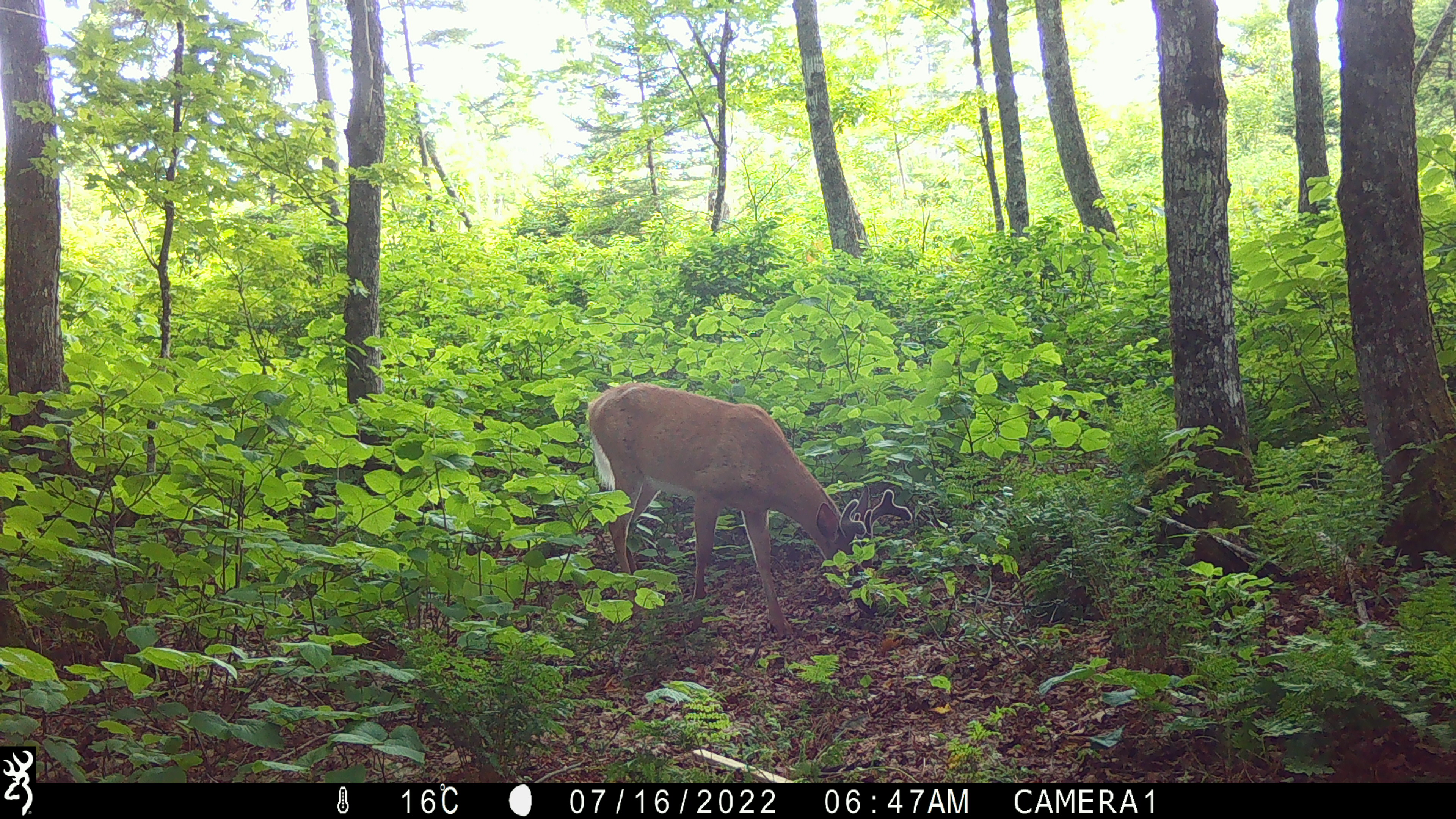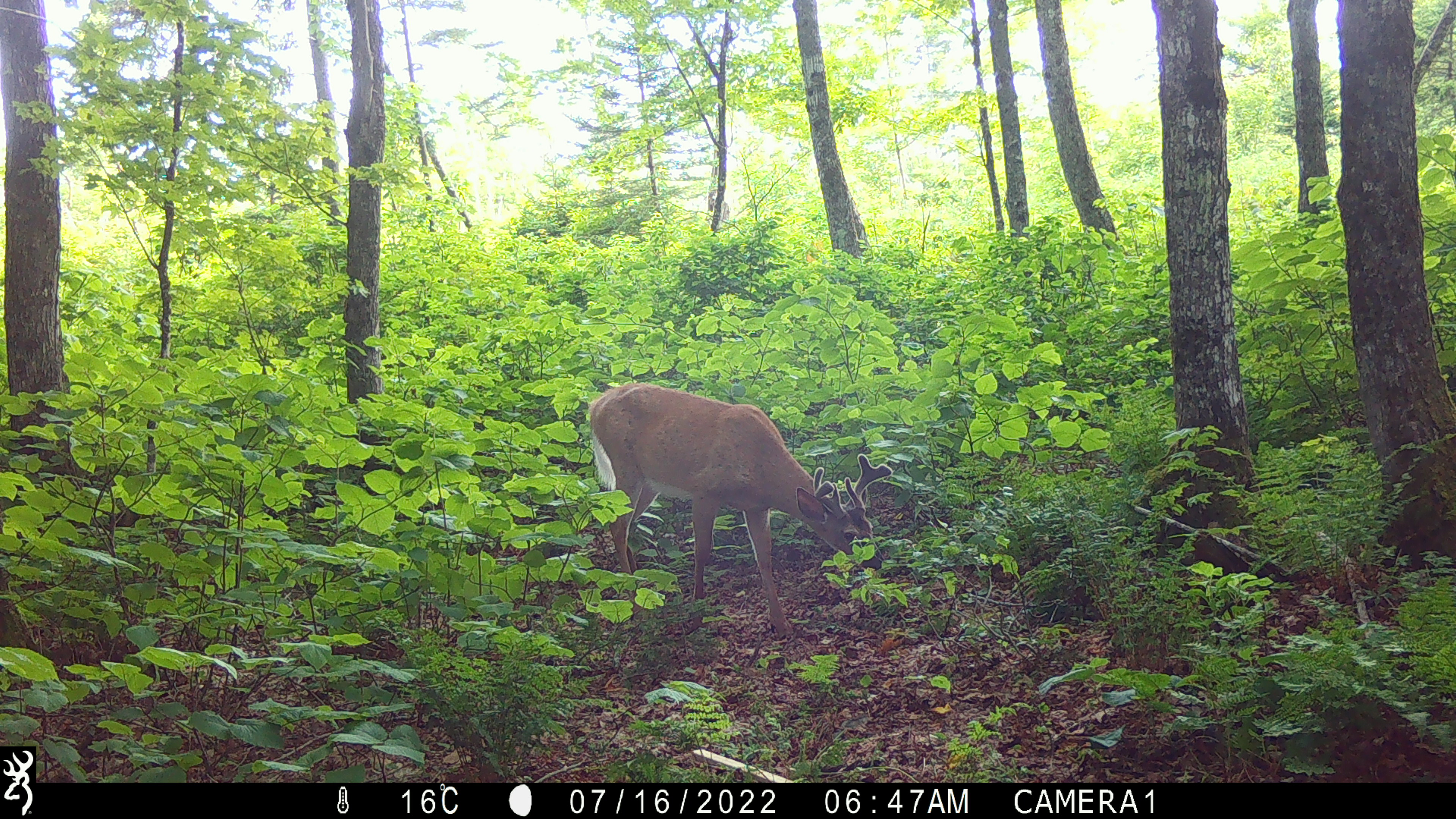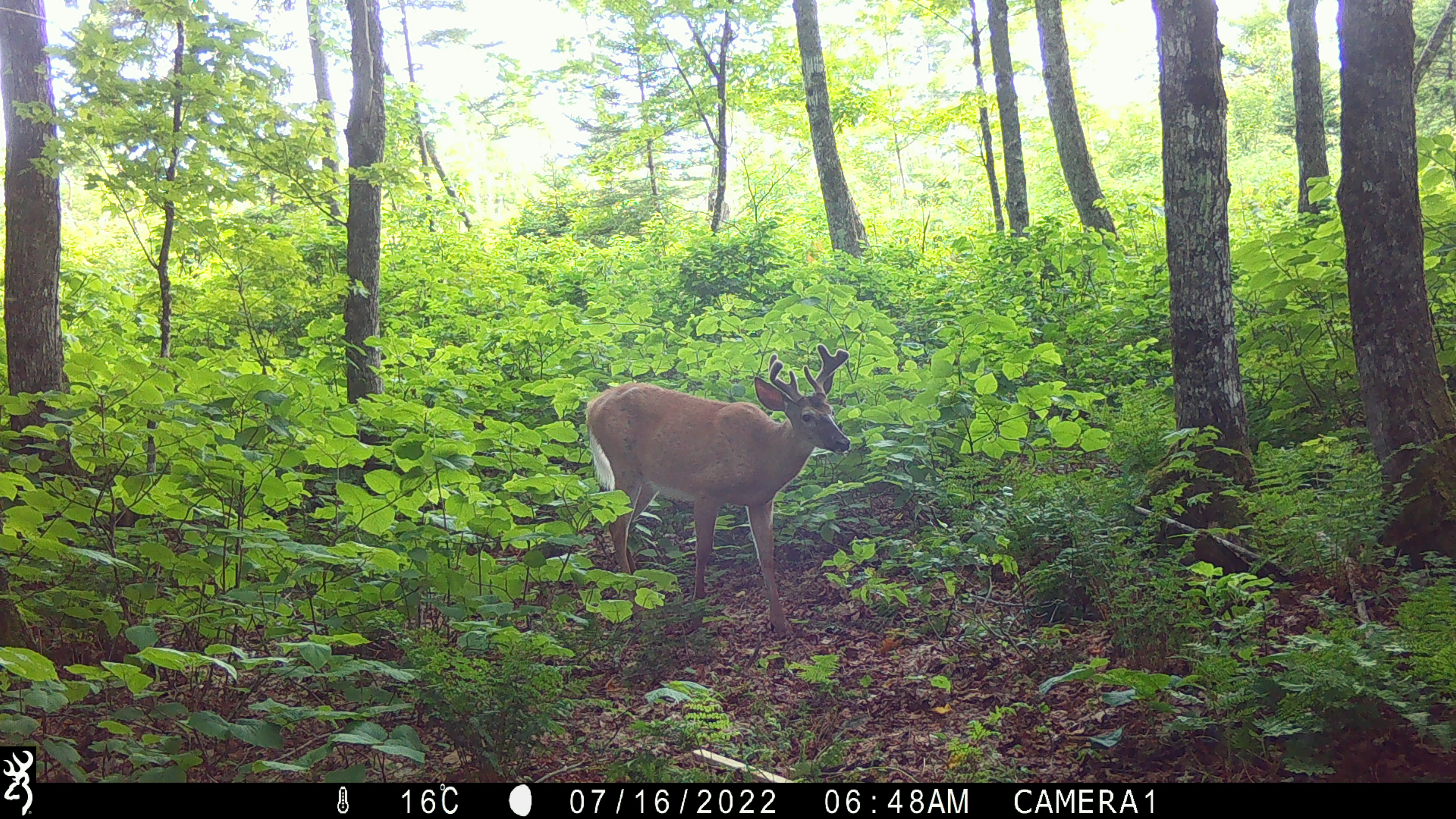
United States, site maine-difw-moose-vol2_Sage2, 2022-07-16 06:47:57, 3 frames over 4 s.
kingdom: Animalia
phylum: Chordata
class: Mammalia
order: Artiodactyla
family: Cervidae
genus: Odocoileus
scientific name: Odocoileus virginianus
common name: white-tailed deer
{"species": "white-tailed deer (Odocoileus virginianus)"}